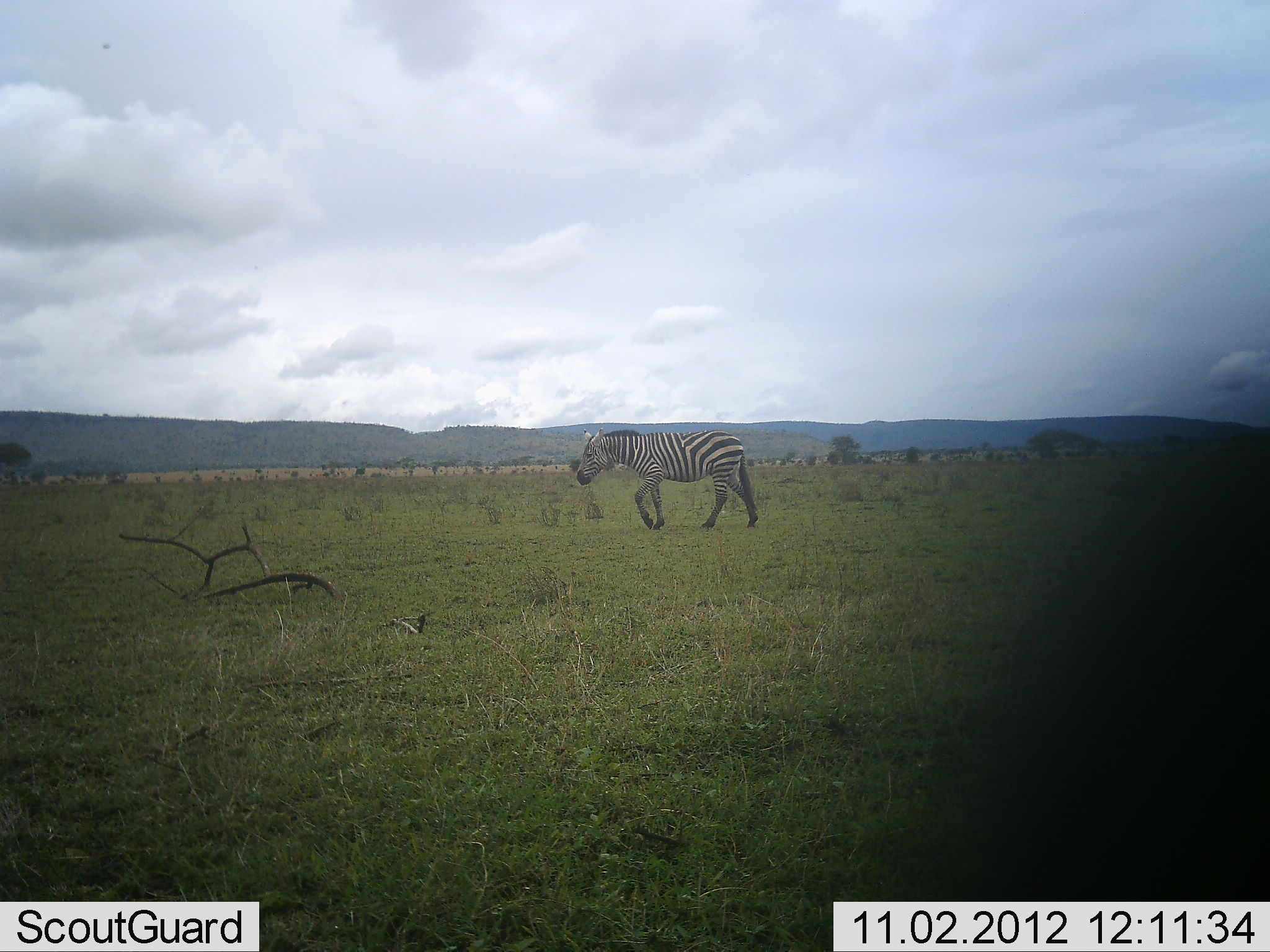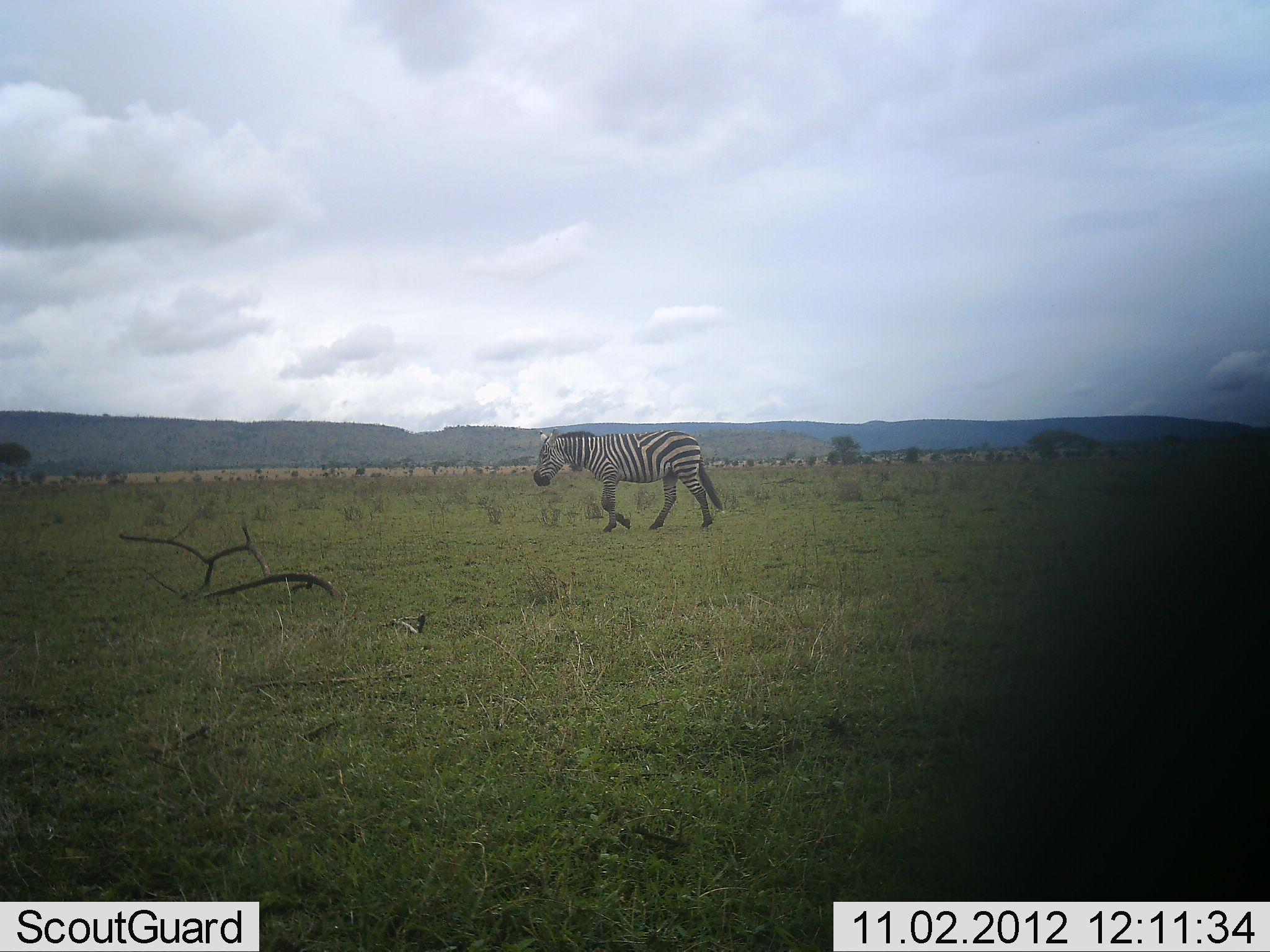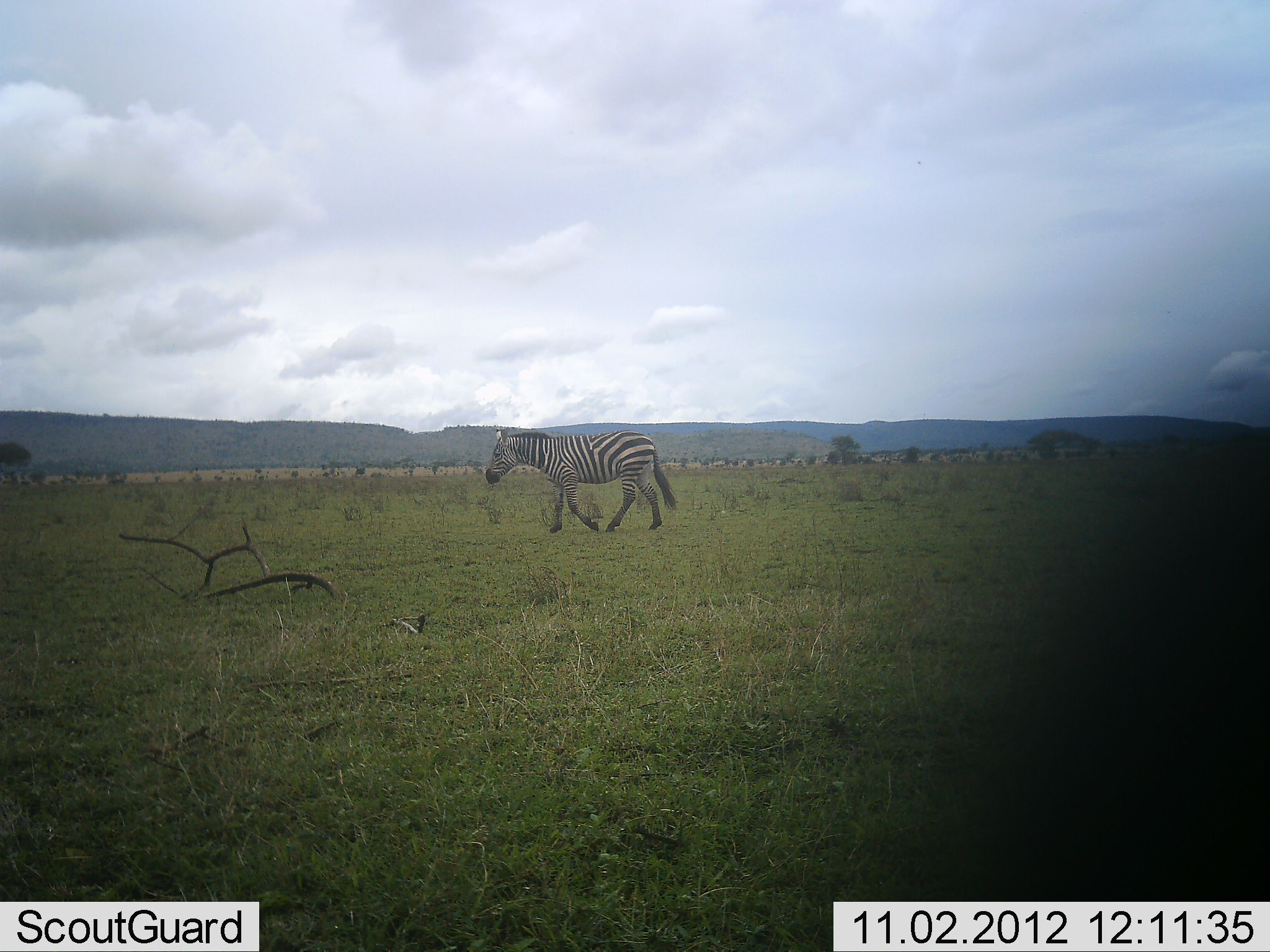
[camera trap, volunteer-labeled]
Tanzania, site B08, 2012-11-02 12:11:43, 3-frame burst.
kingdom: Animalia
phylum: Chordata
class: Mammalia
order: Perissodactyla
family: Equidae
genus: Equus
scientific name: Equus quagga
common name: plains zebra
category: zebra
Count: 1.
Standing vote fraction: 10%.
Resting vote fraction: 0%.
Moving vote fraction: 100%.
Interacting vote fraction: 0%.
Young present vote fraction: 0%.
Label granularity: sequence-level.